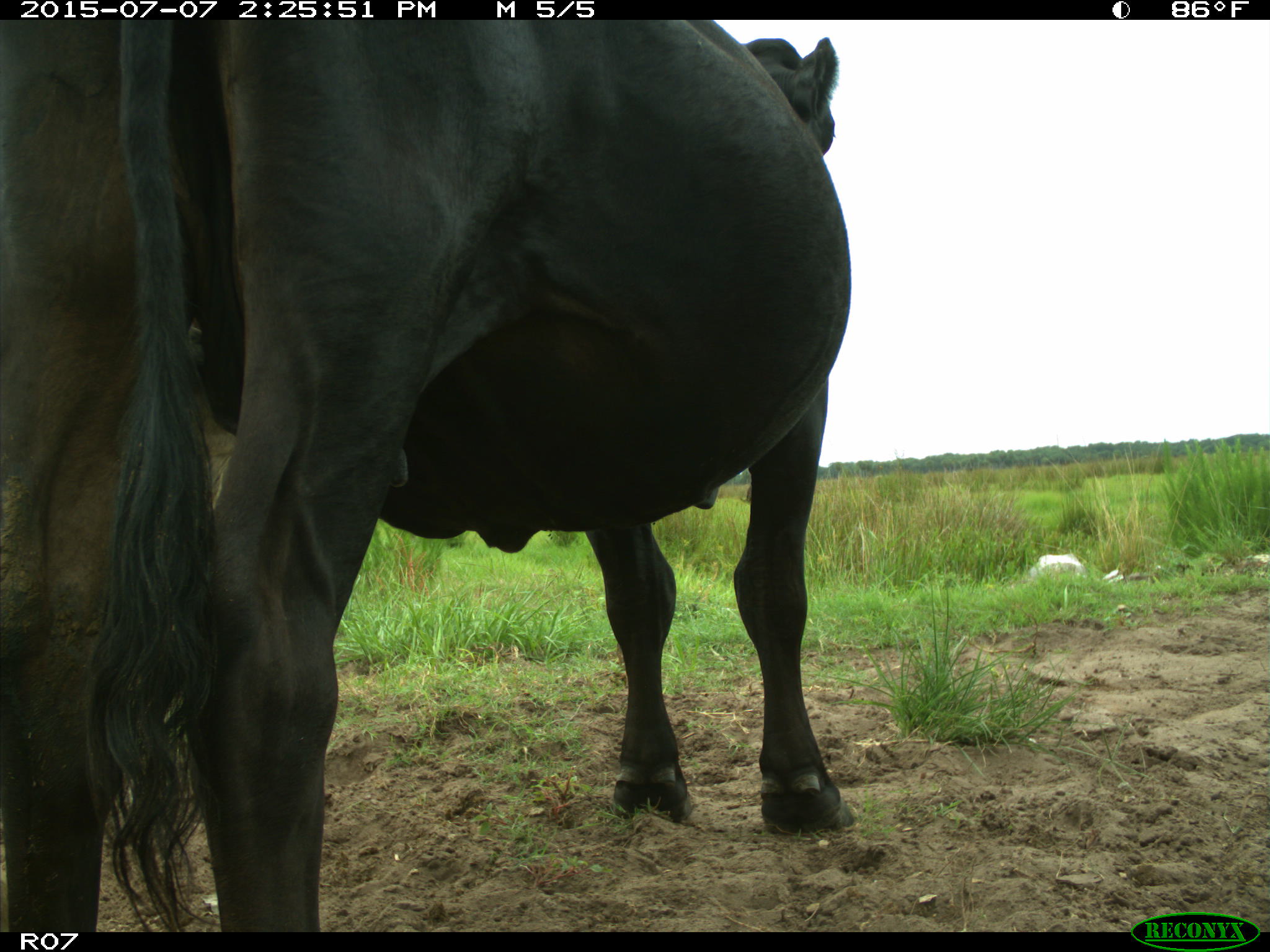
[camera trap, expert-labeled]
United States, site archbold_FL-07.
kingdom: Animalia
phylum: Chordata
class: Mammalia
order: Artiodactyla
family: Bovidae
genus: Bos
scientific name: Bos taurus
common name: domestic cow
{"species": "Bos taurus (domestic cow)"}